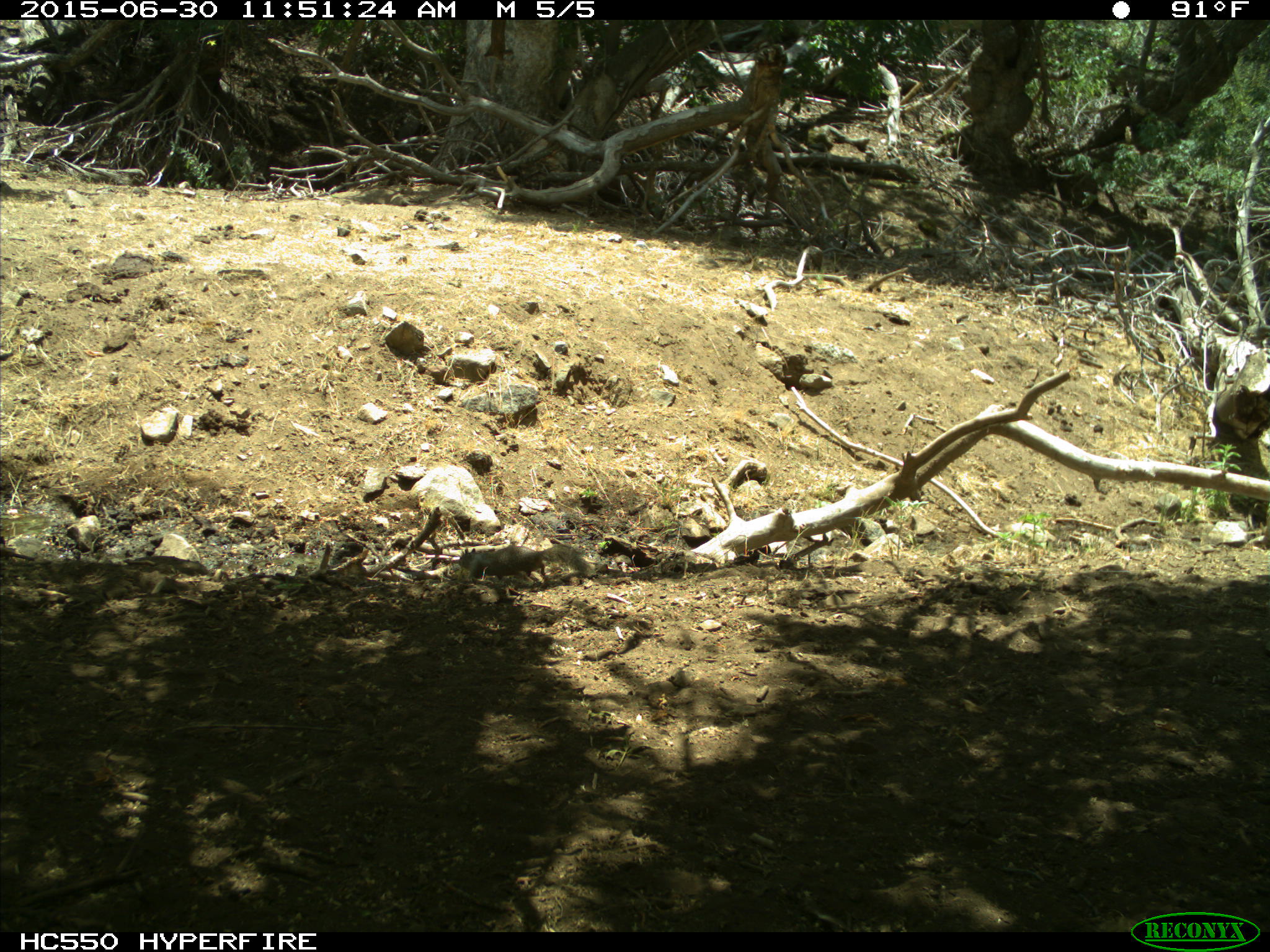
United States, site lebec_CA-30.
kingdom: Animalia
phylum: Chordata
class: Mammalia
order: Rodentia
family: Sciuridae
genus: Otospermophilus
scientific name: Otospermophilus beecheyi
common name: california ground squirrel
Otospermophilus beecheyi (california ground squirrel).